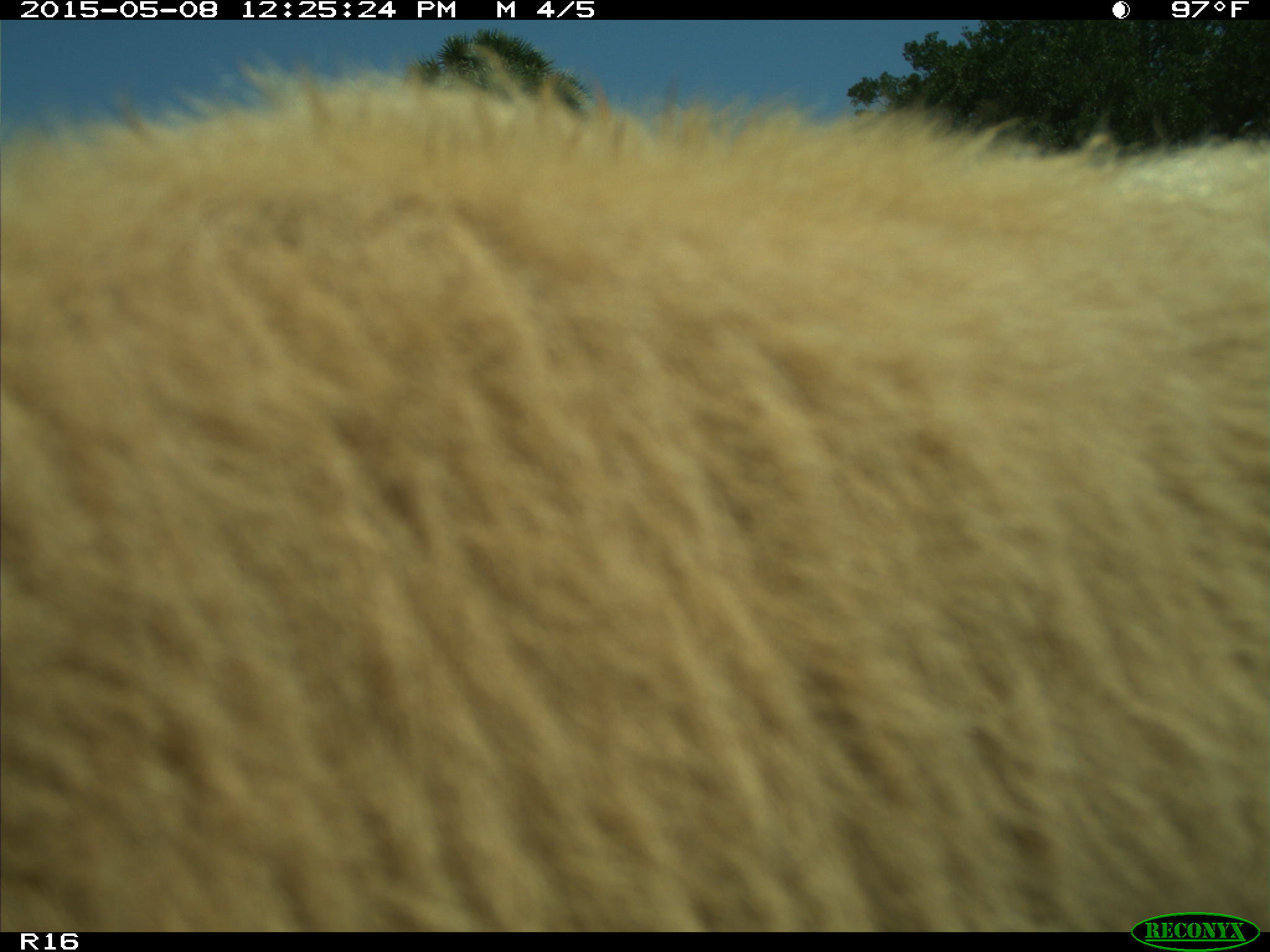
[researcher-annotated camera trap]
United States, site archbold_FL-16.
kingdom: Animalia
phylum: Chordata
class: Mammalia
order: Artiodactyla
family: Bovidae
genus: Bos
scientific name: Bos taurus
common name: domestic cow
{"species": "Bos taurus (domestic cow)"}